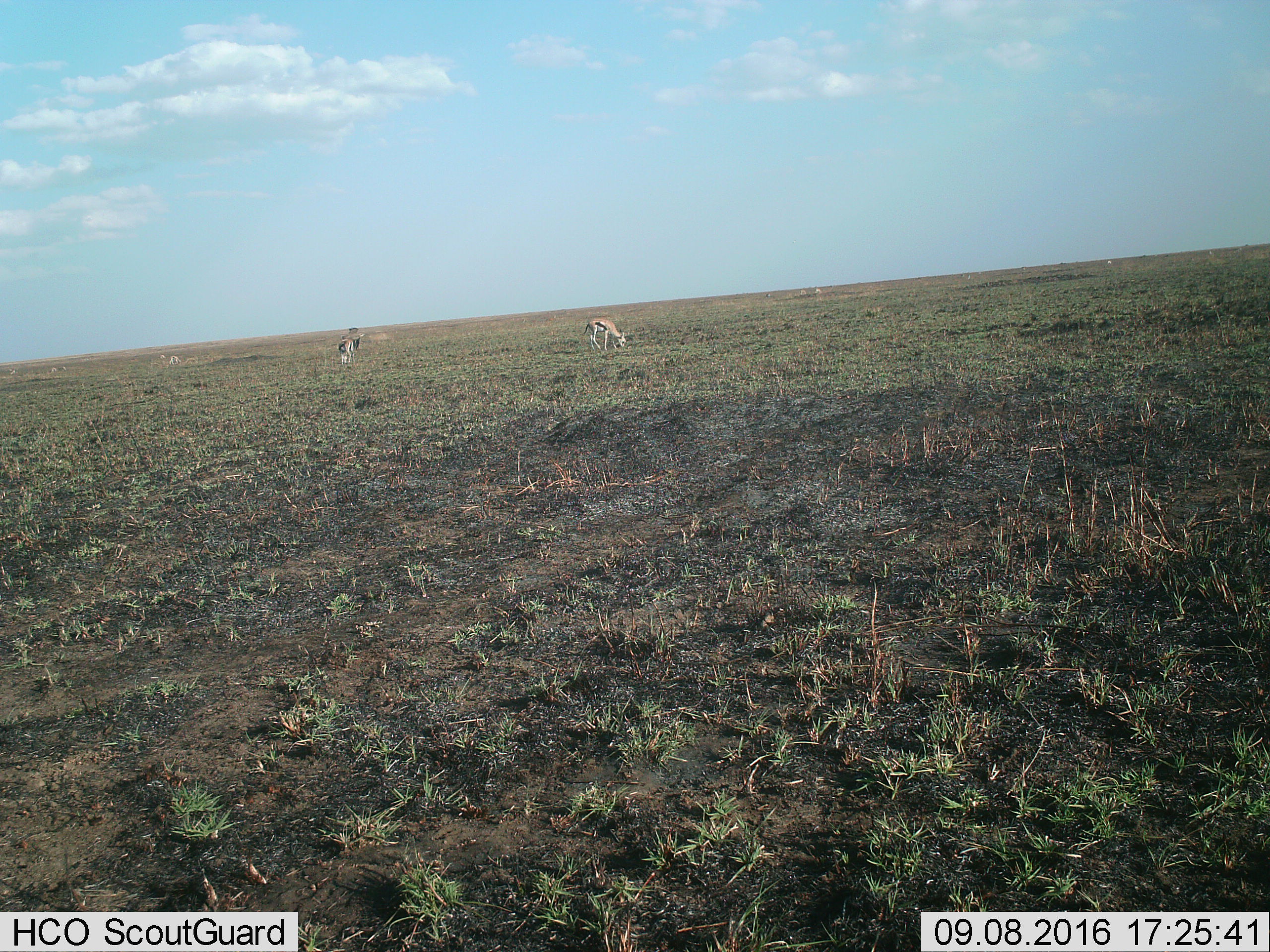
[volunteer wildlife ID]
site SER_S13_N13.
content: unidentified animal